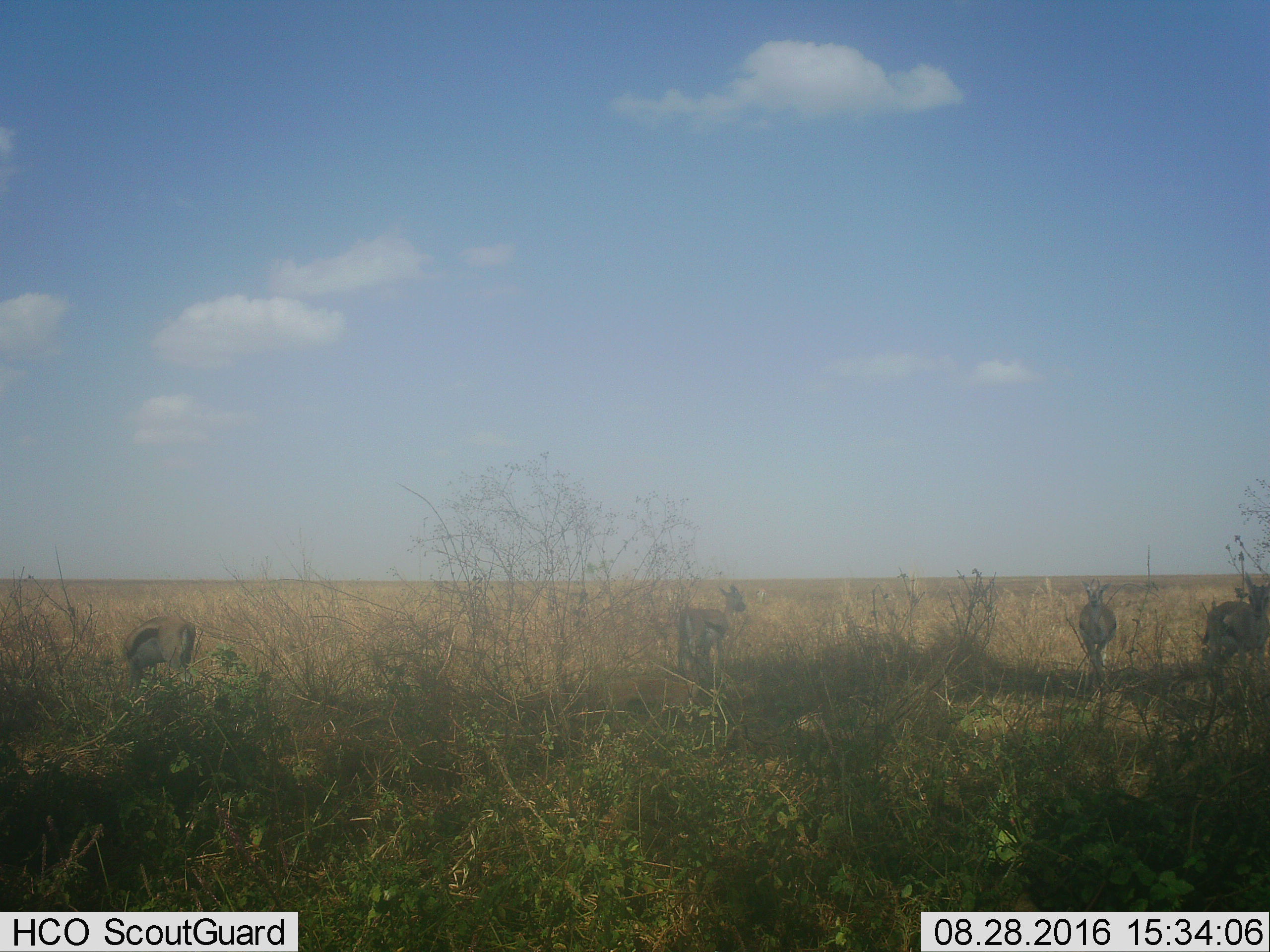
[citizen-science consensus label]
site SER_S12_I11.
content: unidentified animal